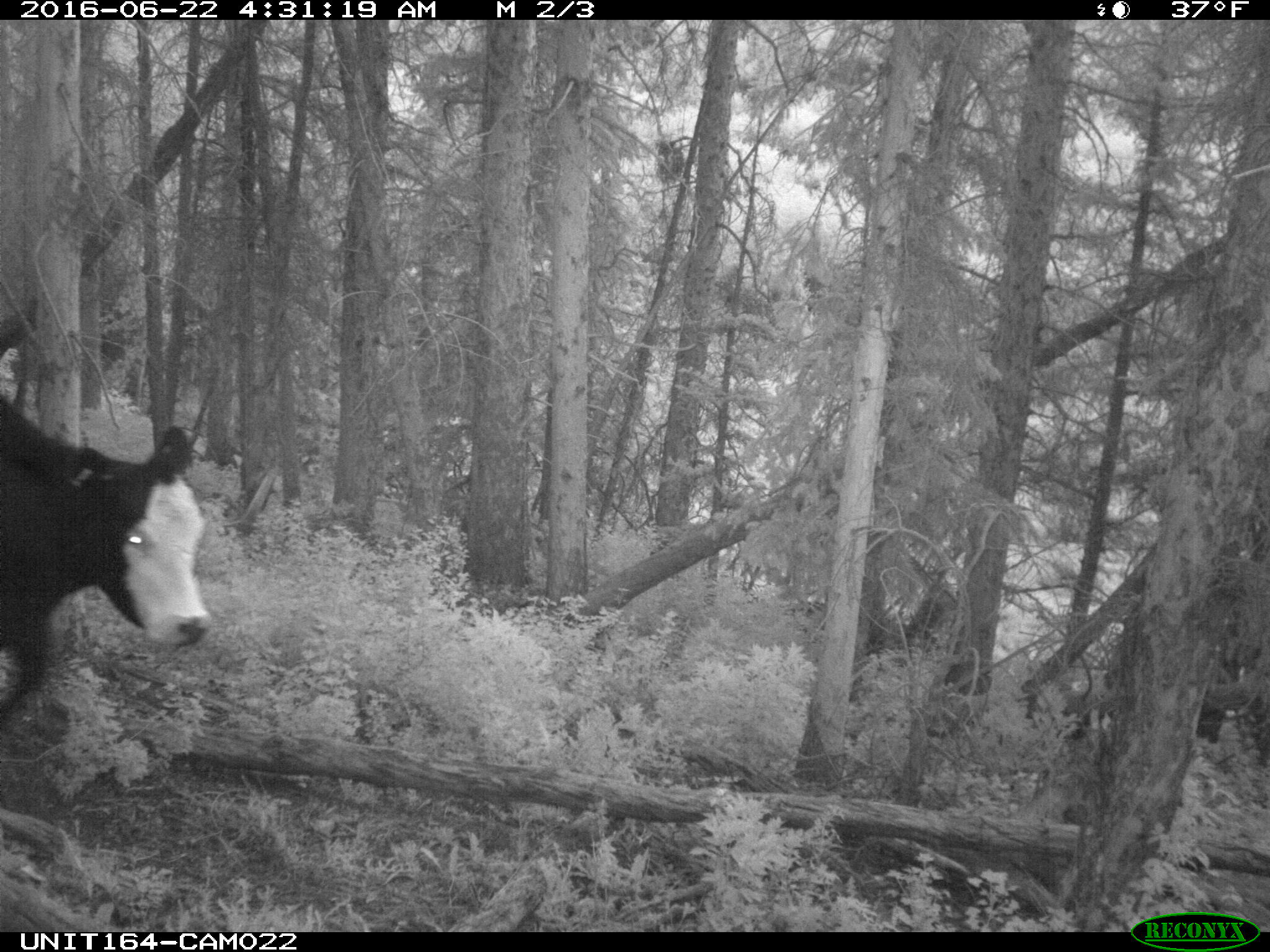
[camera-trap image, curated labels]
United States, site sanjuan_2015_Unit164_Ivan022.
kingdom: Animalia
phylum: Chordata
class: Mammalia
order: Artiodactyla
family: Bovidae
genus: Bos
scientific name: Bos taurus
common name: domestic cow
Bos taurus (domestic cow).